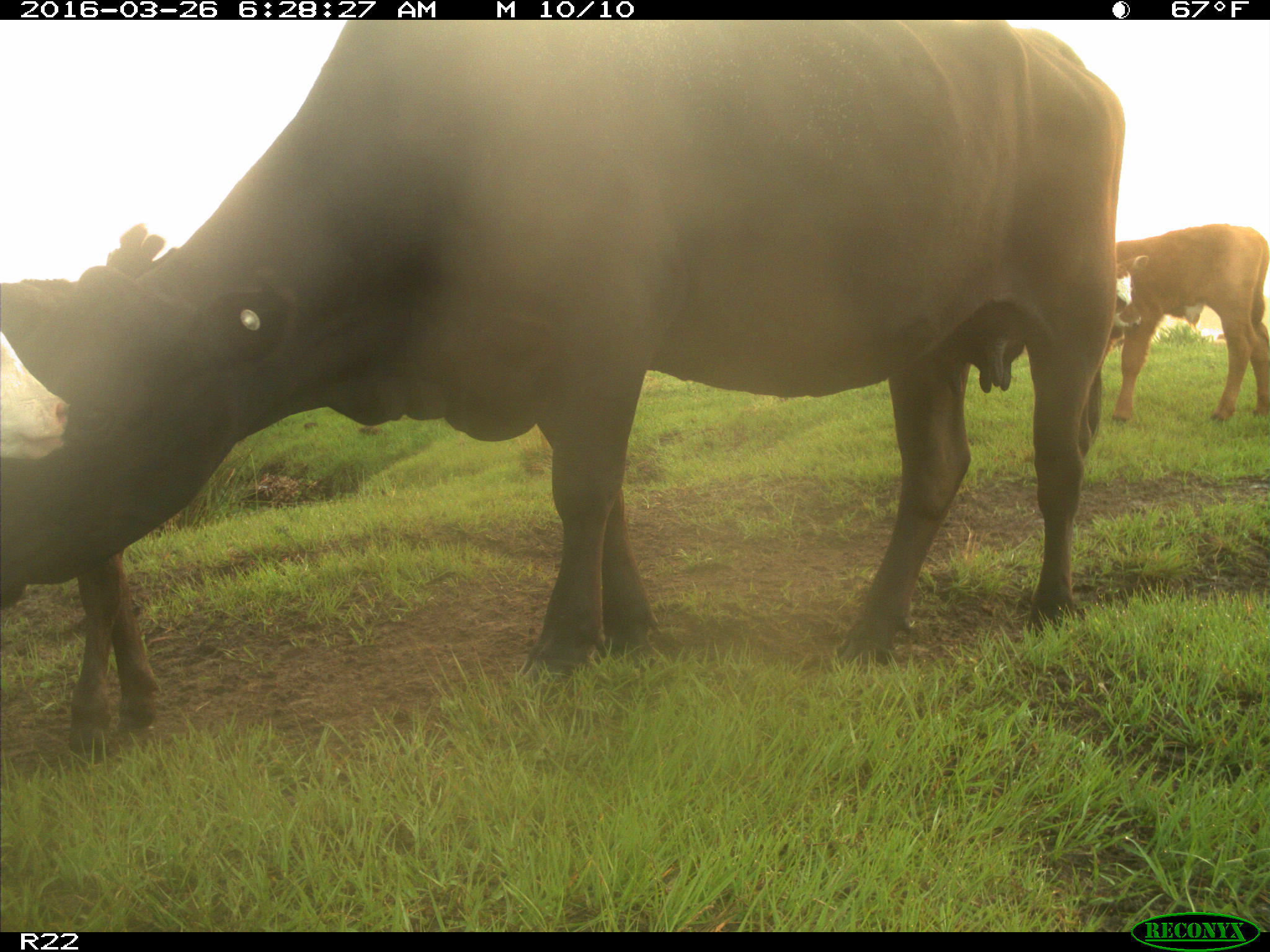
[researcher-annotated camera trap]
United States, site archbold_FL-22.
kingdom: Animalia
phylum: Chordata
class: Mammalia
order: Artiodactyla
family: Bovidae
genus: Bos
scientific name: Bos taurus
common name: domestic cow